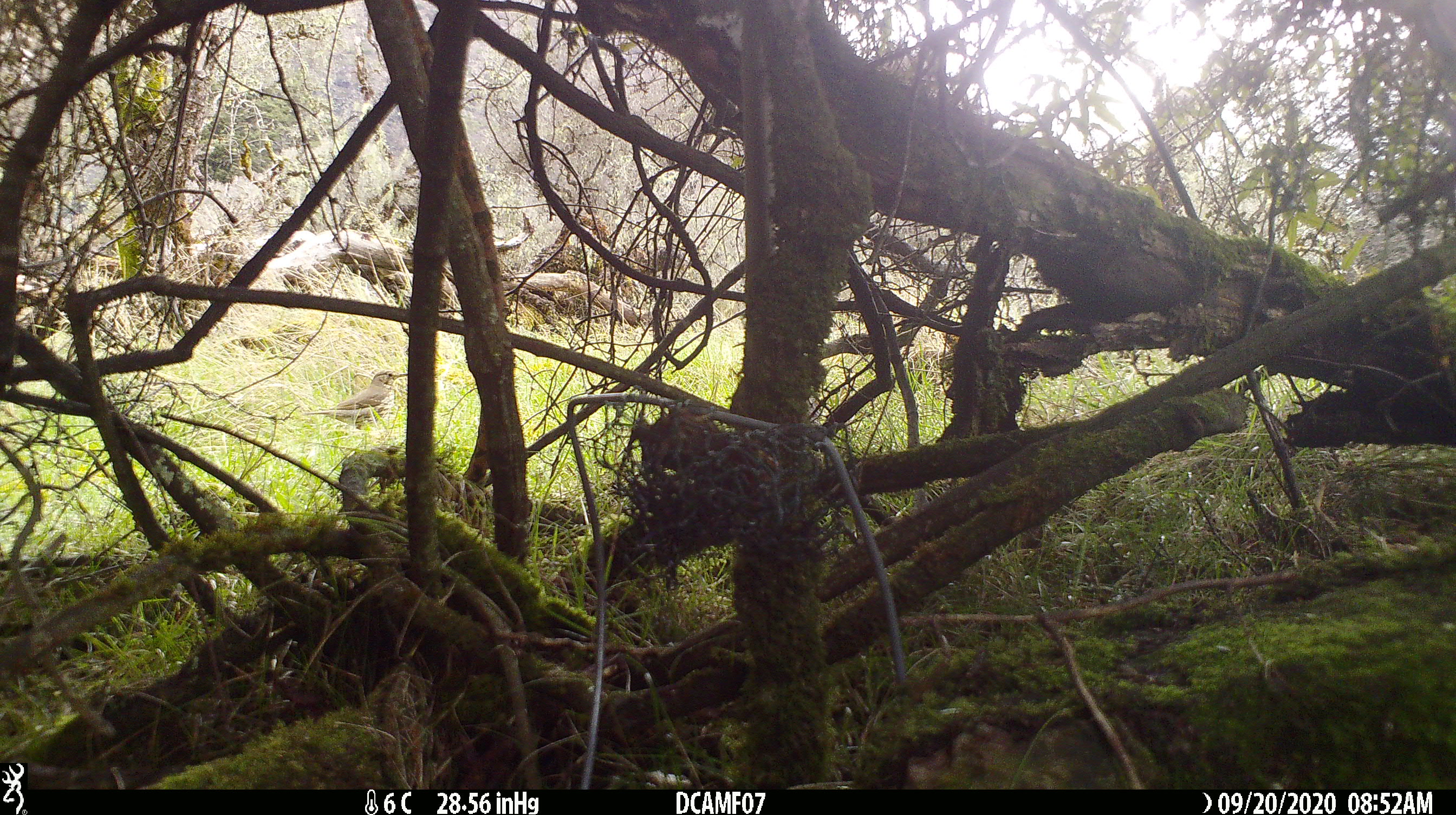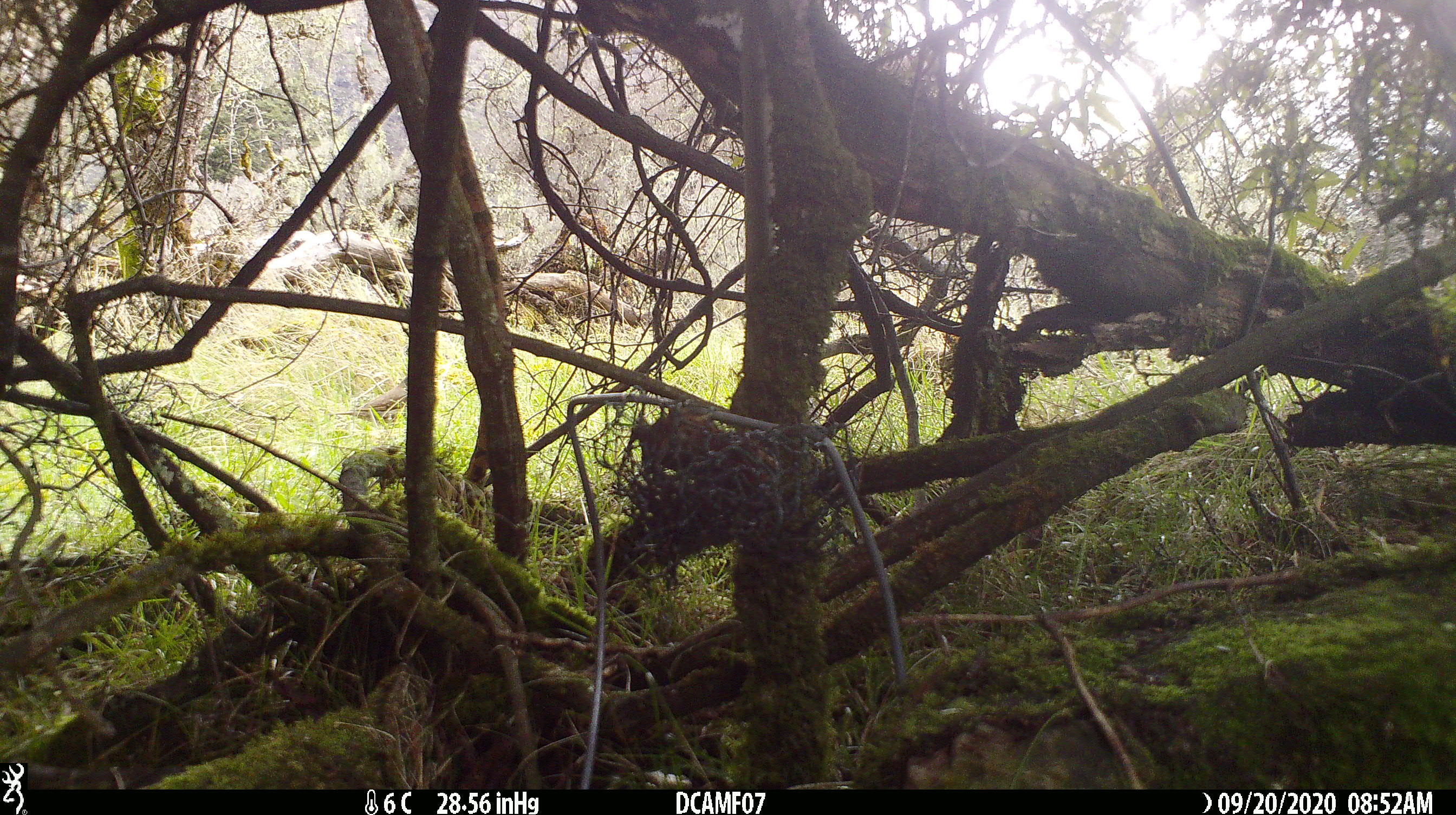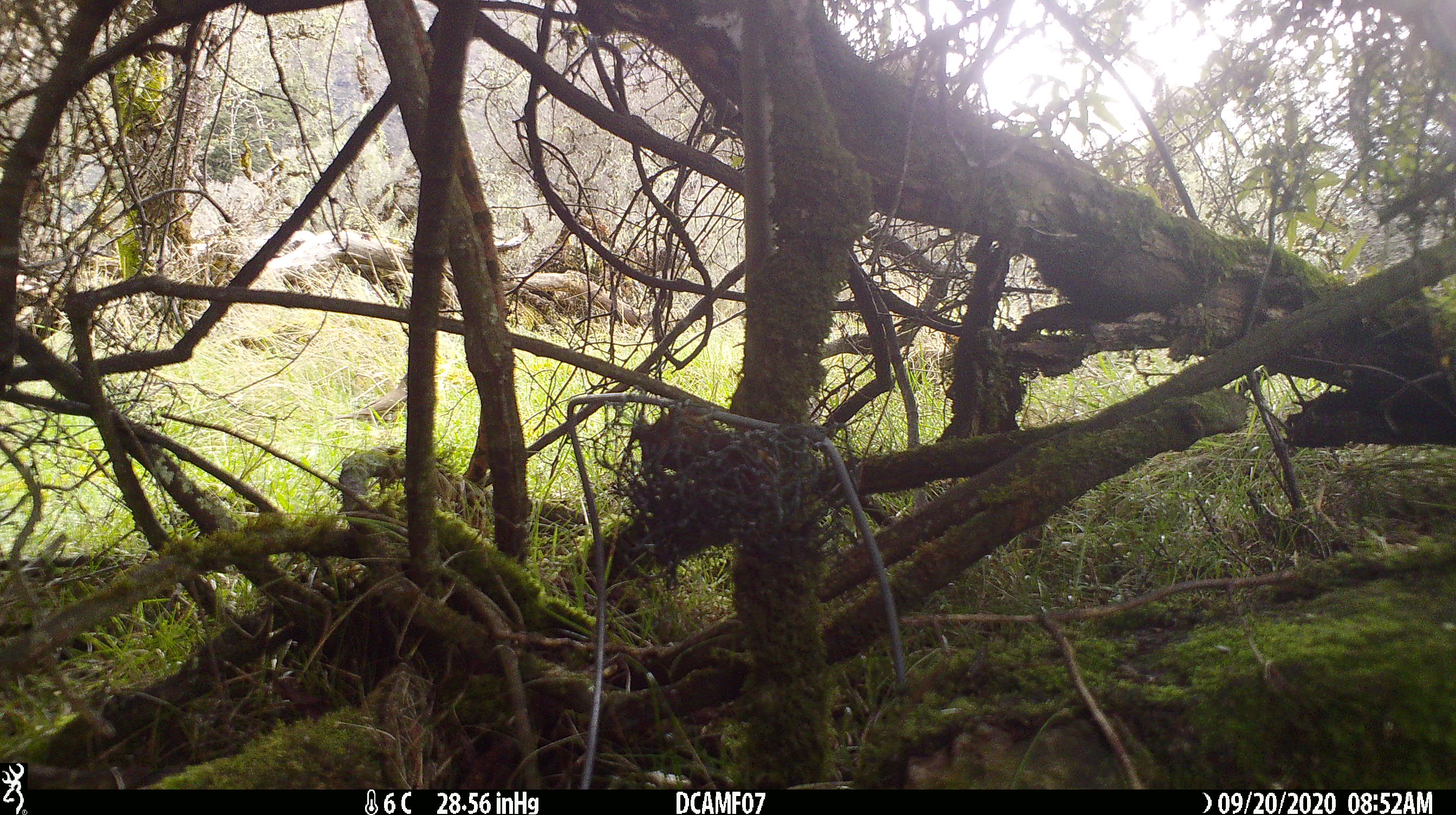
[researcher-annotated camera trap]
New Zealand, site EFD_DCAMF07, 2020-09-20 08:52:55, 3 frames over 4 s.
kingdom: Animalia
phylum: Chordata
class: Aves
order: Passeriformes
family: Turdidae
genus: Turdus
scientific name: Turdus philomelos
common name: song thrush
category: thrush